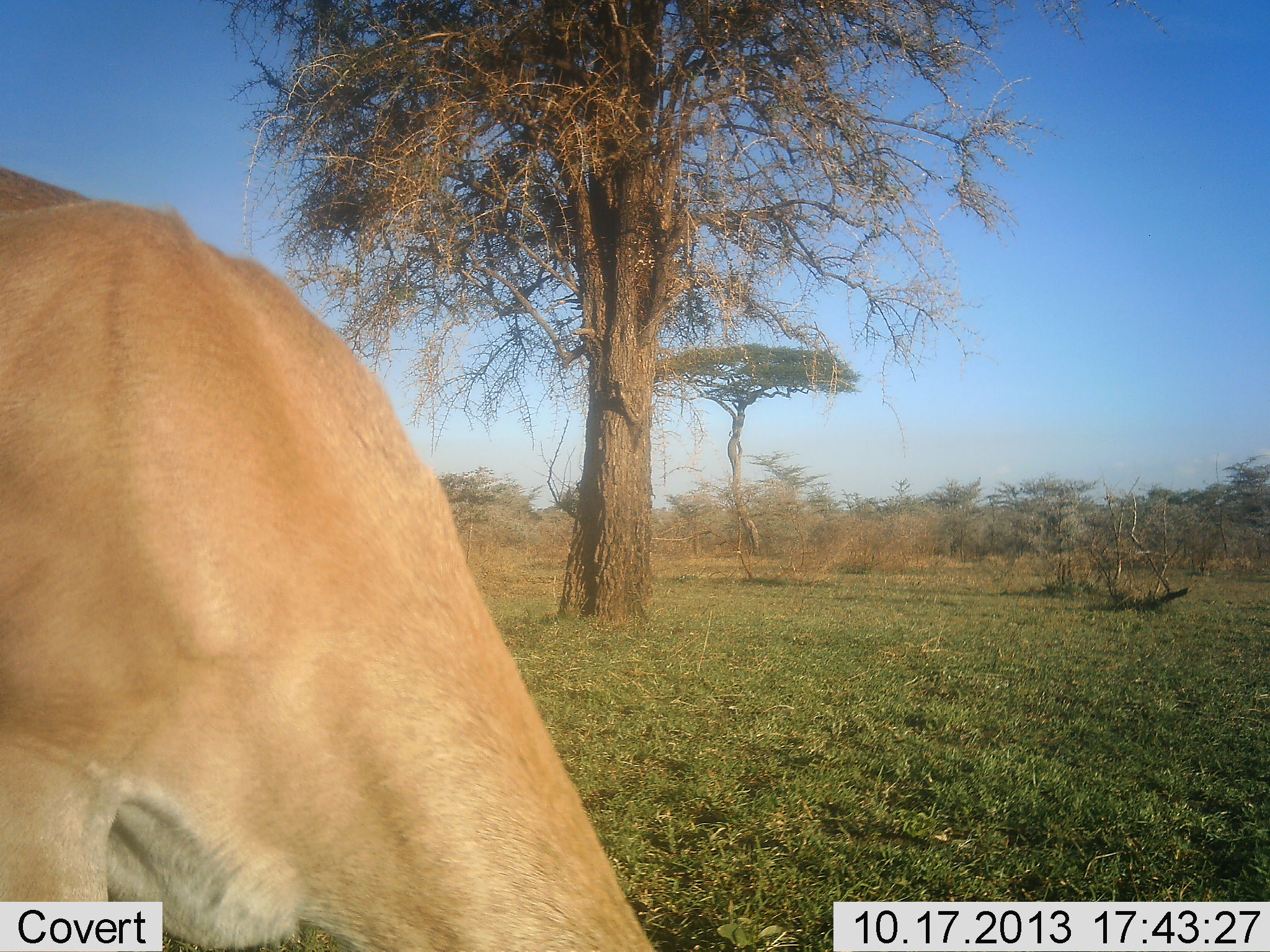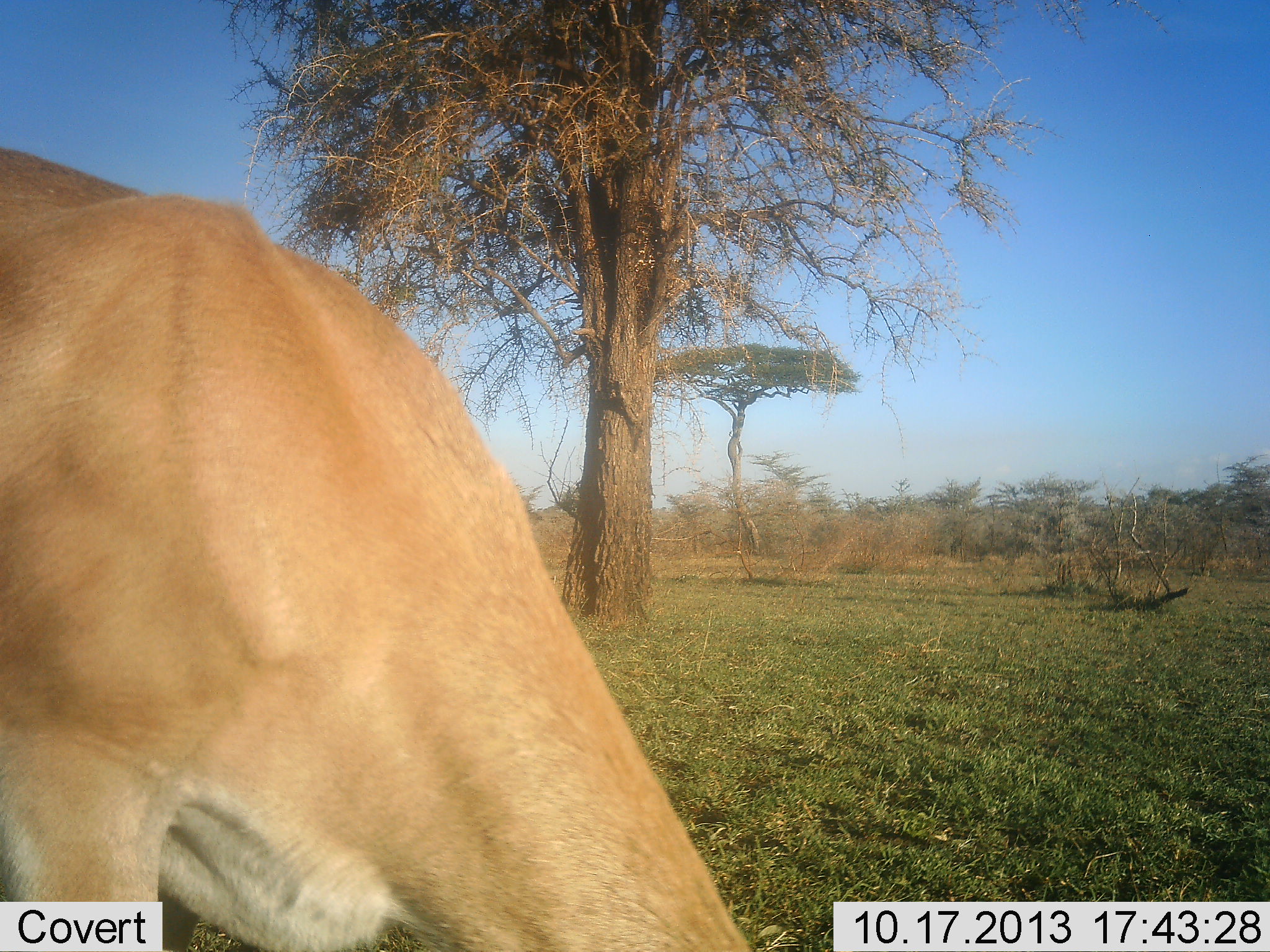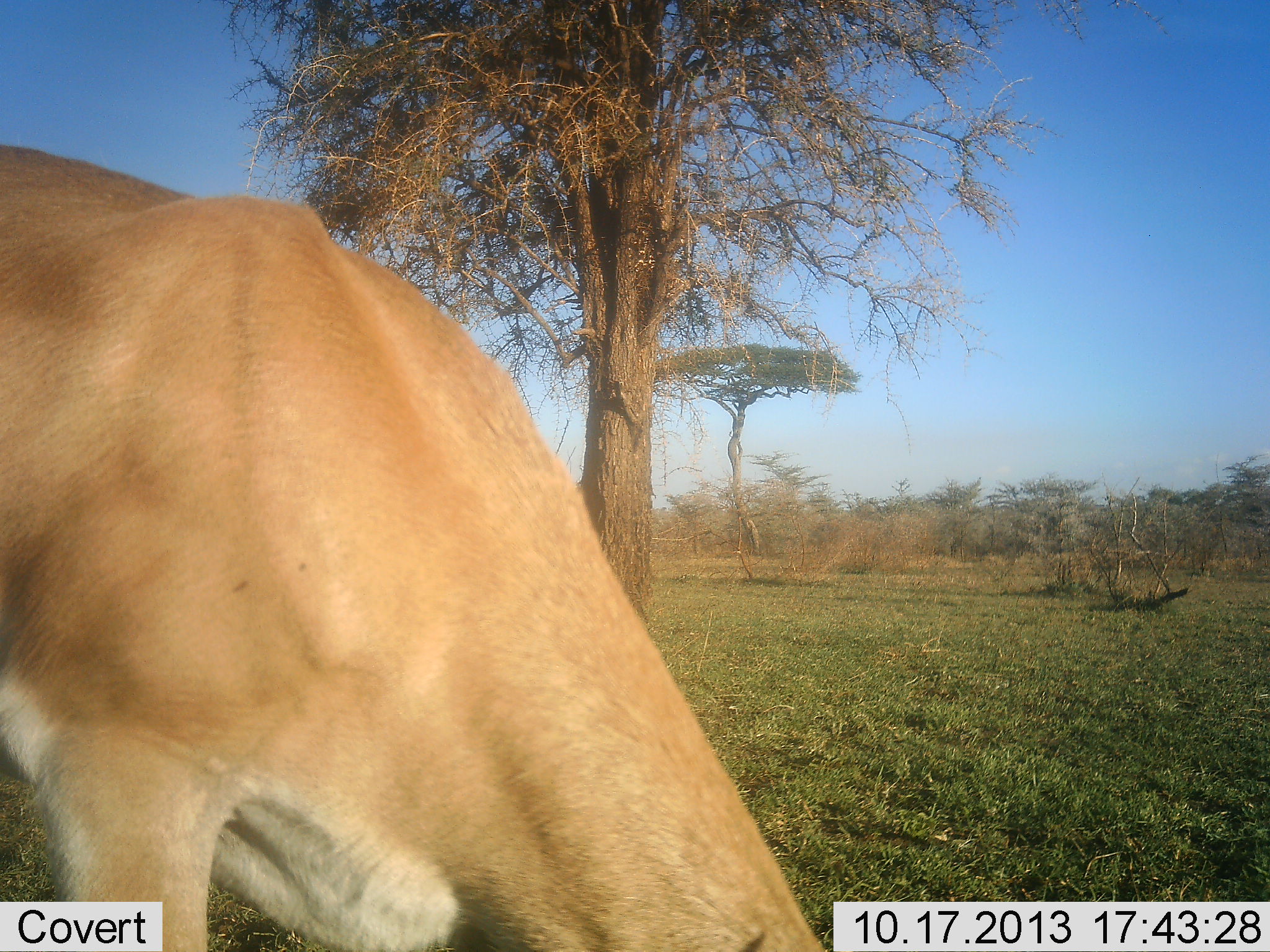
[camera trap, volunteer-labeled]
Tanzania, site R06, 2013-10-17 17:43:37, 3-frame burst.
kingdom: Animalia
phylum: Chordata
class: Mammalia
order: Artiodactyla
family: Bovidae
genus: Nanger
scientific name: Nanger granti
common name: grant's gazelle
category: gazellegrants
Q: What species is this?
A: Gazellegrants (grant's gazelle) (Nanger granti).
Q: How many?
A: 1.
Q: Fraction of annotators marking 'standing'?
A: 56%.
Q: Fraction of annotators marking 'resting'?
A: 0%.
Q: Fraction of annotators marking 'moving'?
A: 0%.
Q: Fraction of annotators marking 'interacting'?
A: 0%.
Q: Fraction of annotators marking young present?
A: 0%.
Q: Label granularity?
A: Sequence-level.